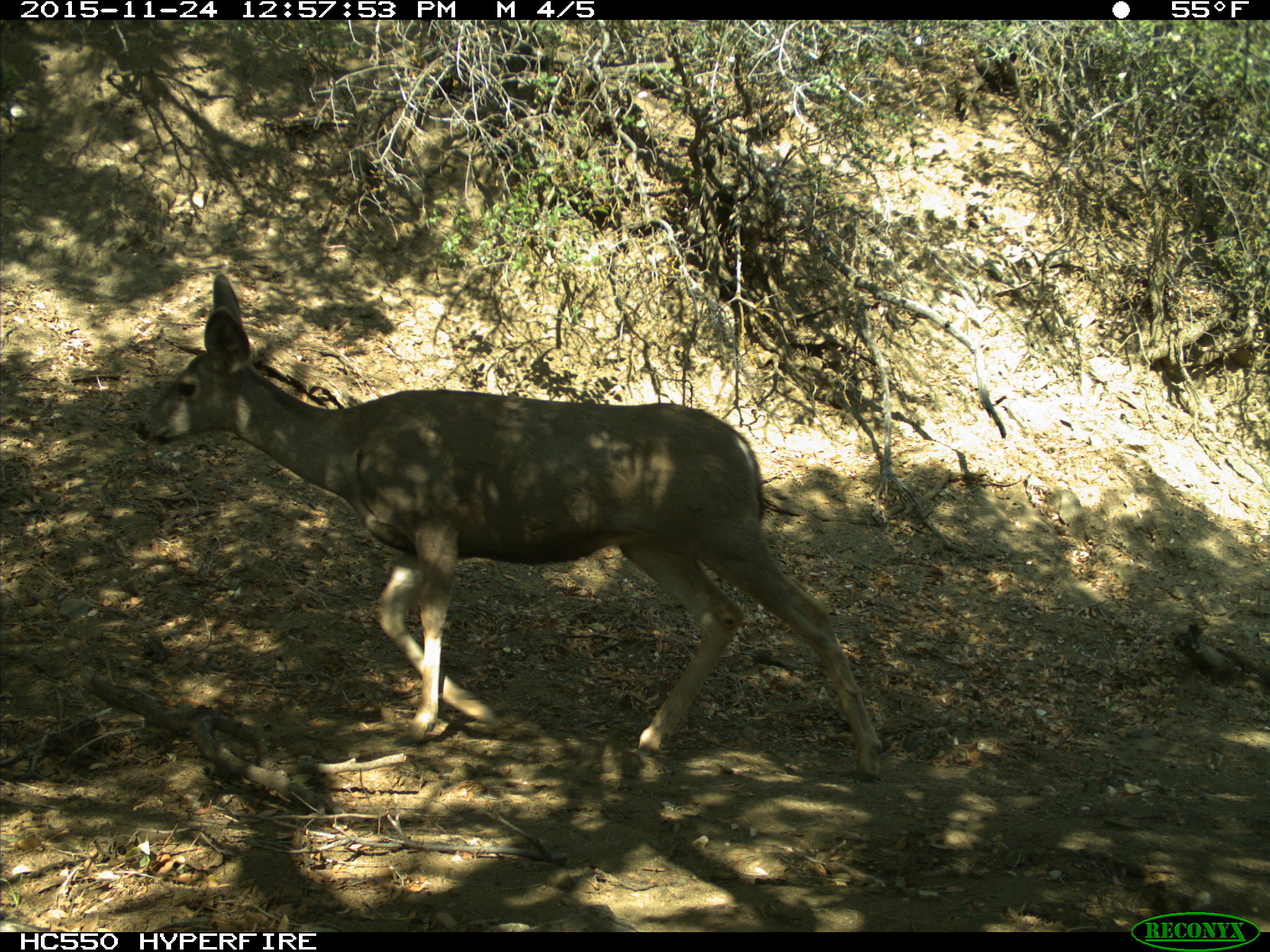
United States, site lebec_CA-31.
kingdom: Animalia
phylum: Chordata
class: Mammalia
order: Artiodactyla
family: Cervidae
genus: Odocoileus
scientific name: Odocoileus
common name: deer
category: unidentified deer